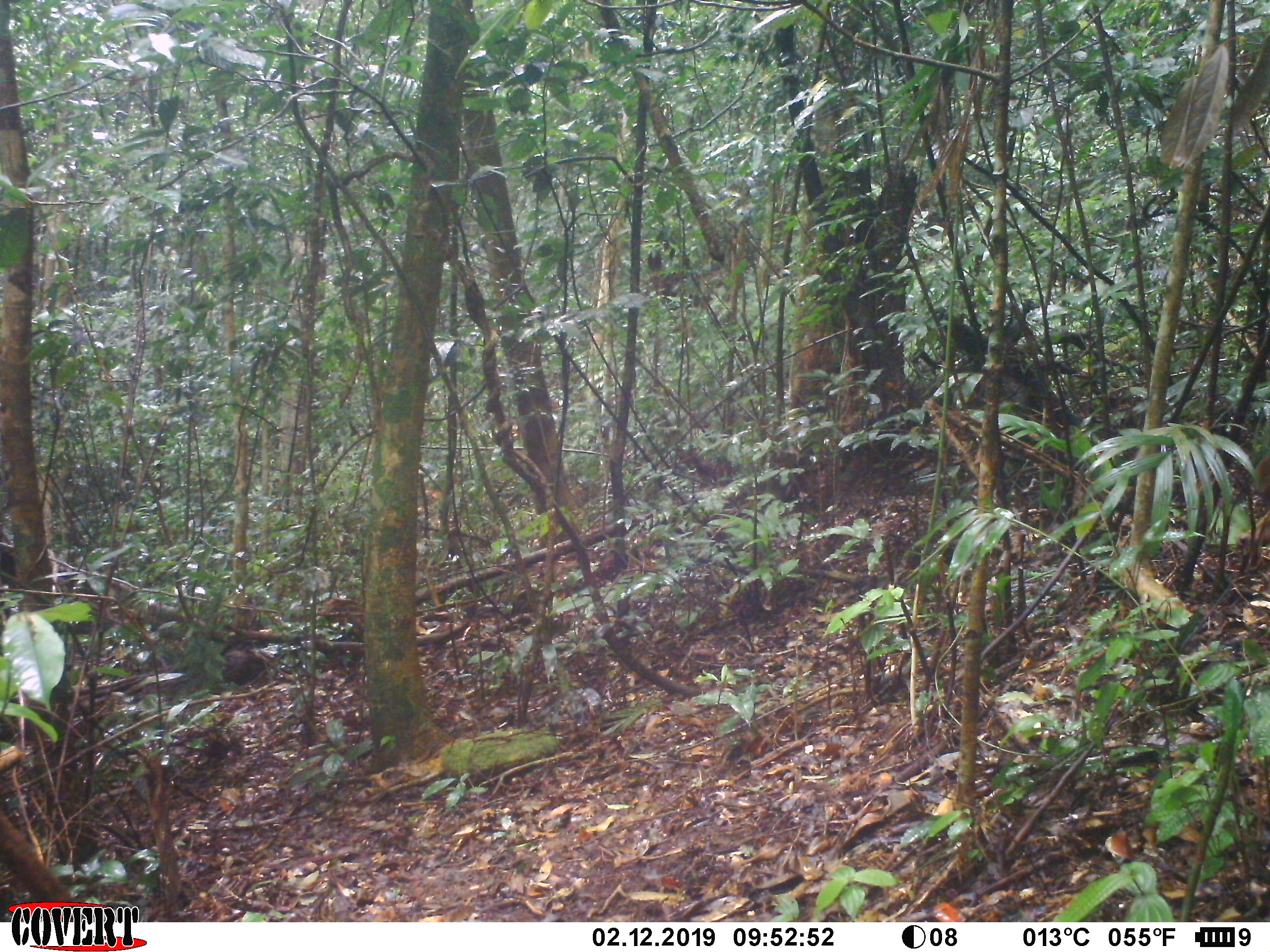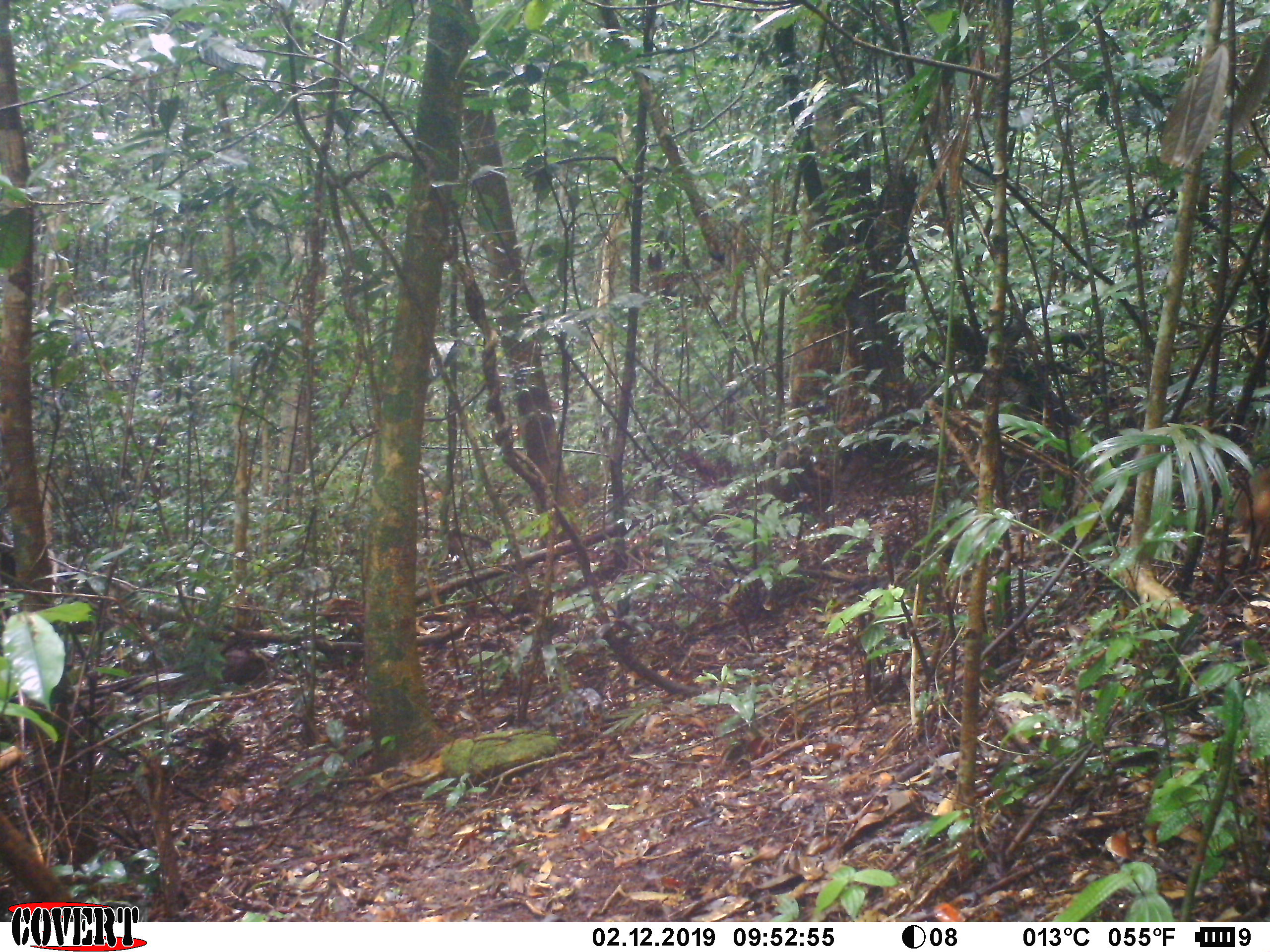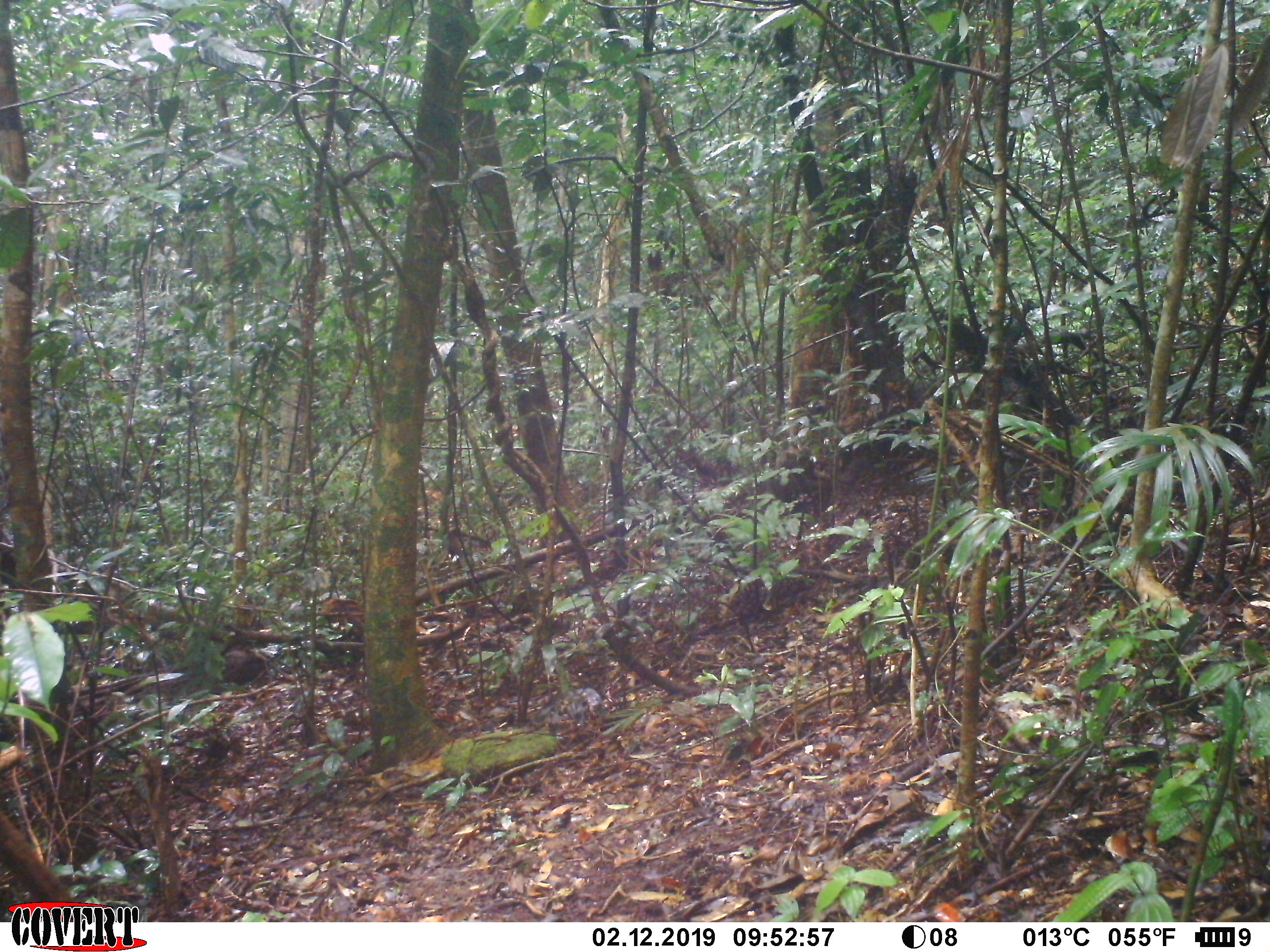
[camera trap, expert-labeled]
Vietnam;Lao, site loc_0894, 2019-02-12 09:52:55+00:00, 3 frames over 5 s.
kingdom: Animalia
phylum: Chordata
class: Mammalia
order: Primates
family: Cercopithecidae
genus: Macaca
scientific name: Macaca arctoides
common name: stump-tailed macaque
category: stump tailed macaque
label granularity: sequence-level